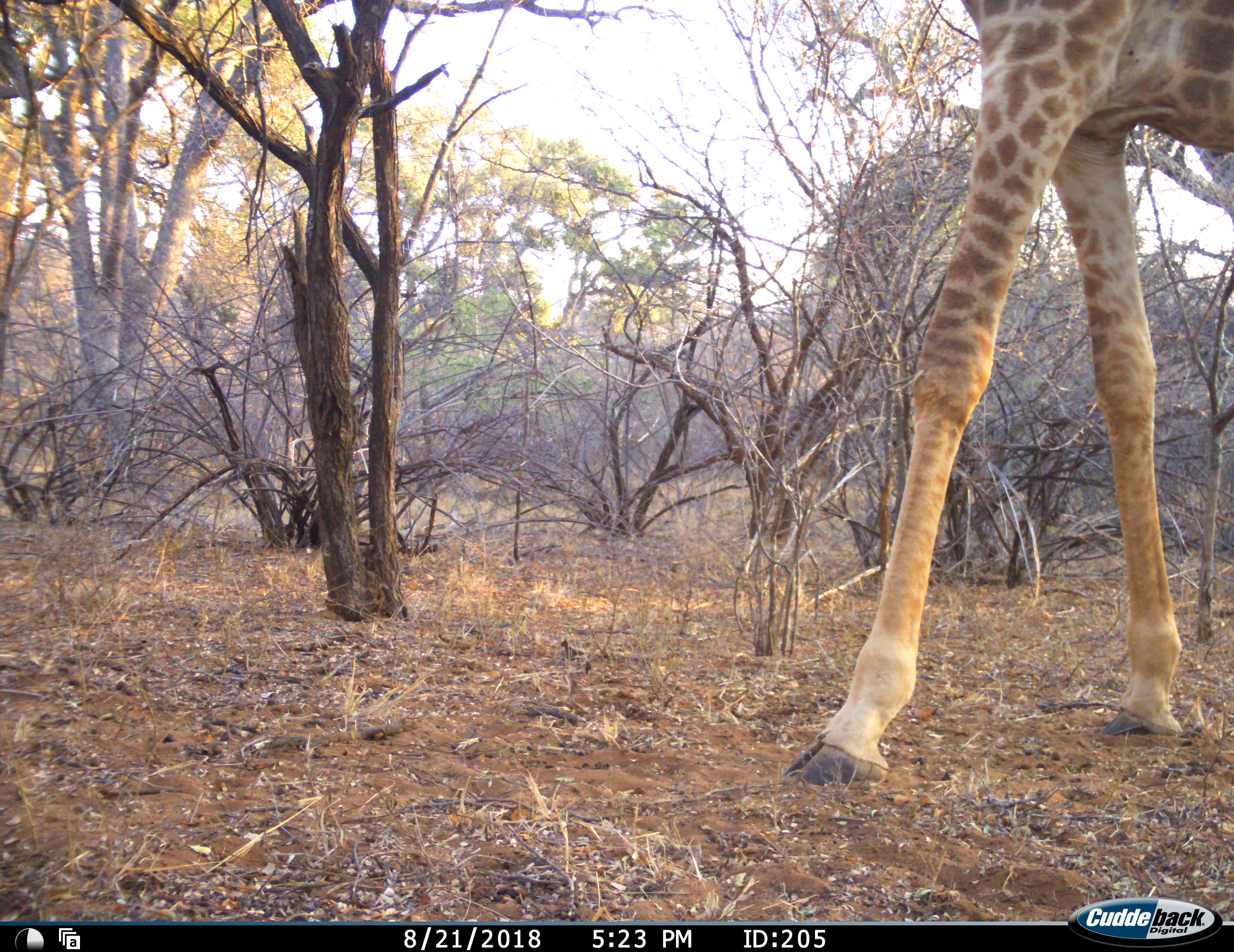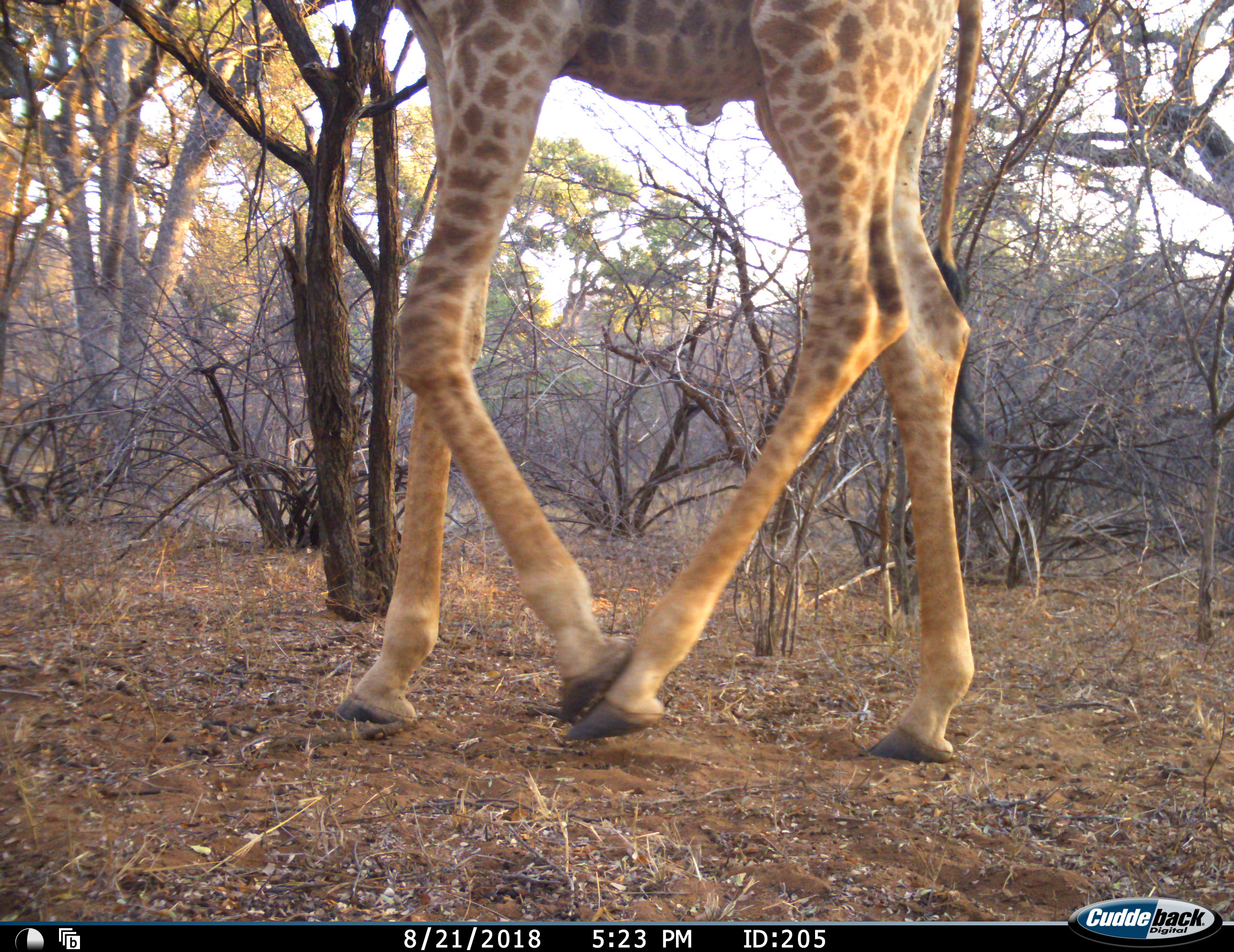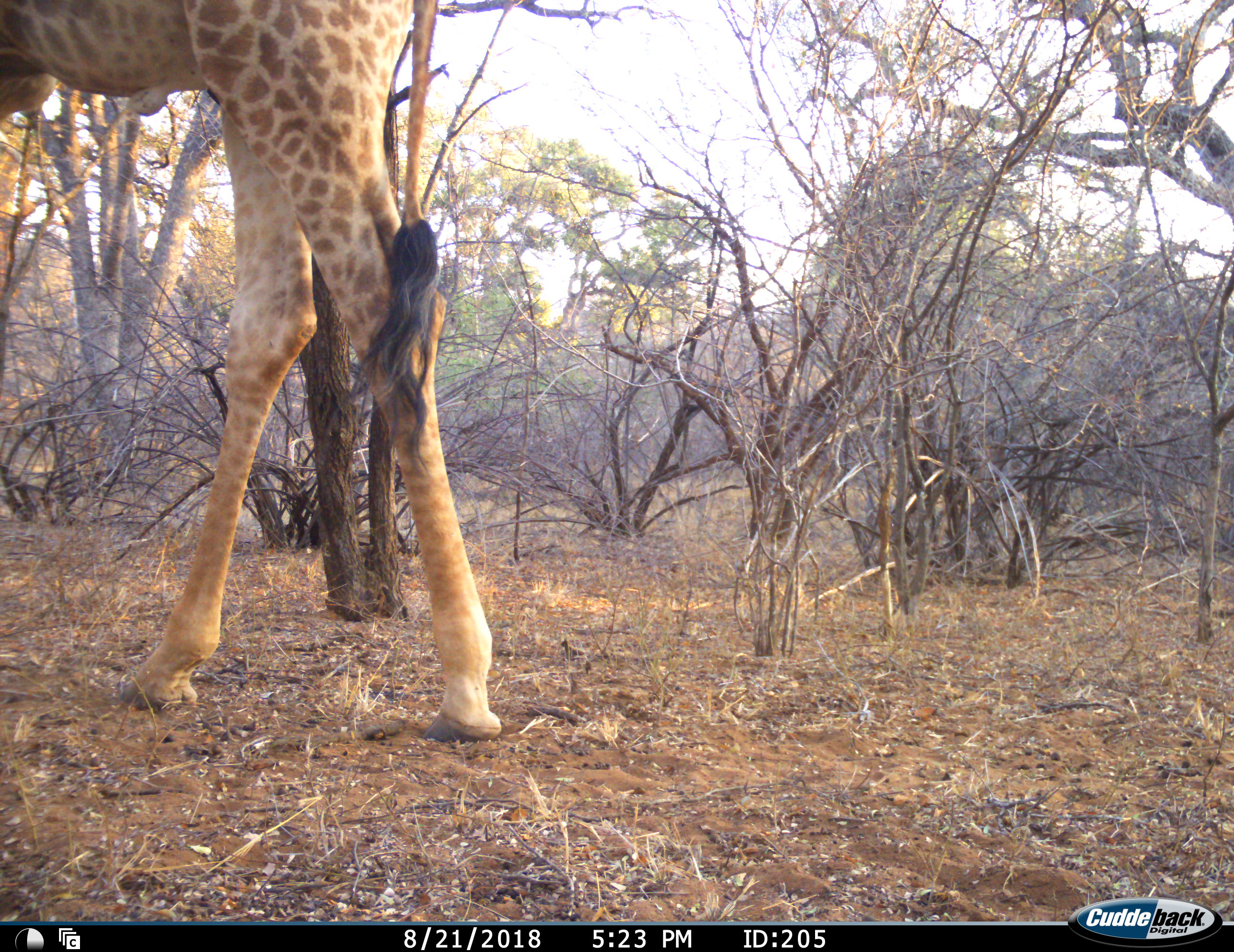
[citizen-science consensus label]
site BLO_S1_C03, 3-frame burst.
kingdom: Animalia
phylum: Chordata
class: Mammalia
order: Artiodactyla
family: Giraffidae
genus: Giraffa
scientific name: Giraffa camelopardalis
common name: giraffe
Giraffe (Giraffa camelopardalis), count 1. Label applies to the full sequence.